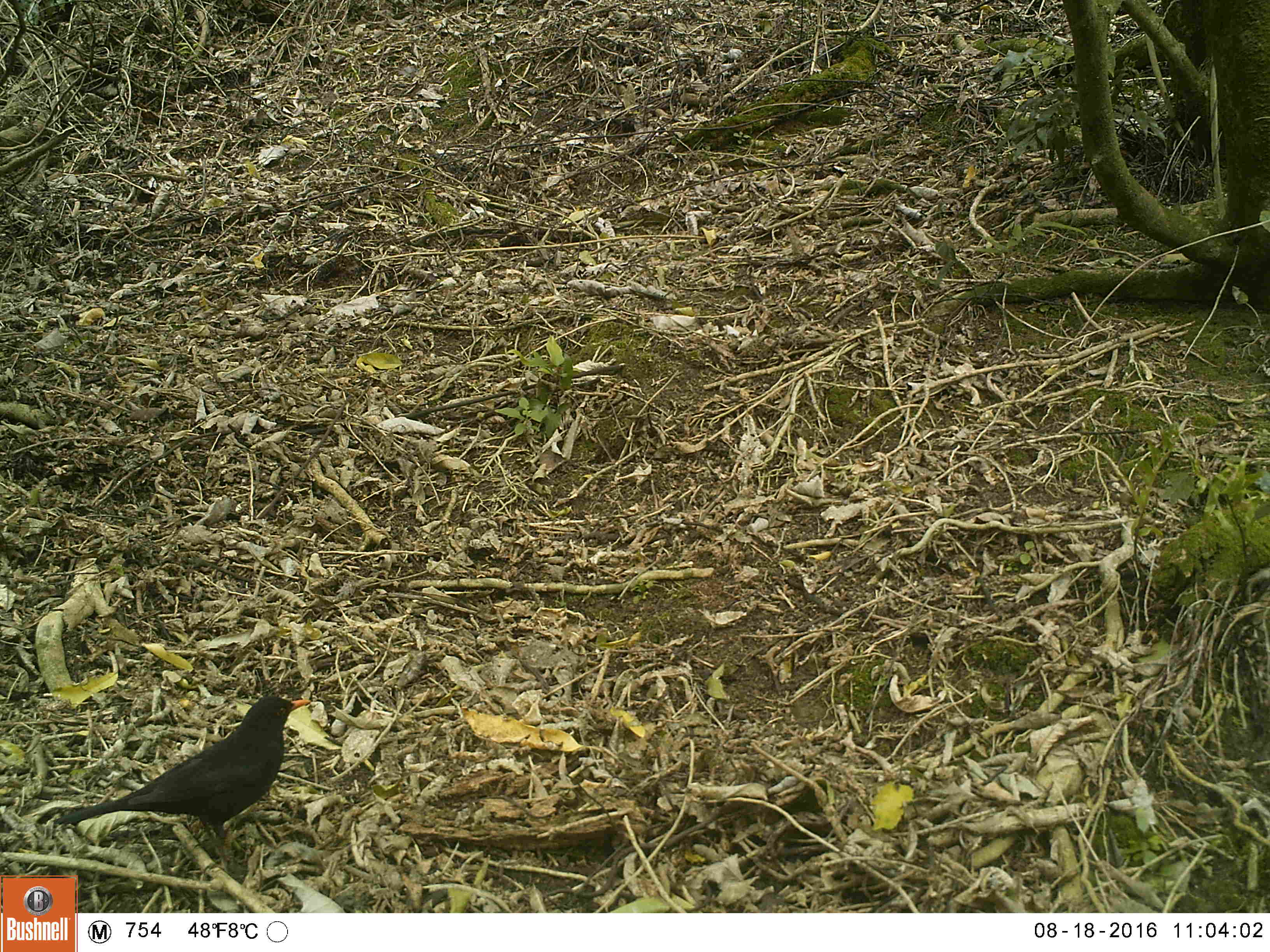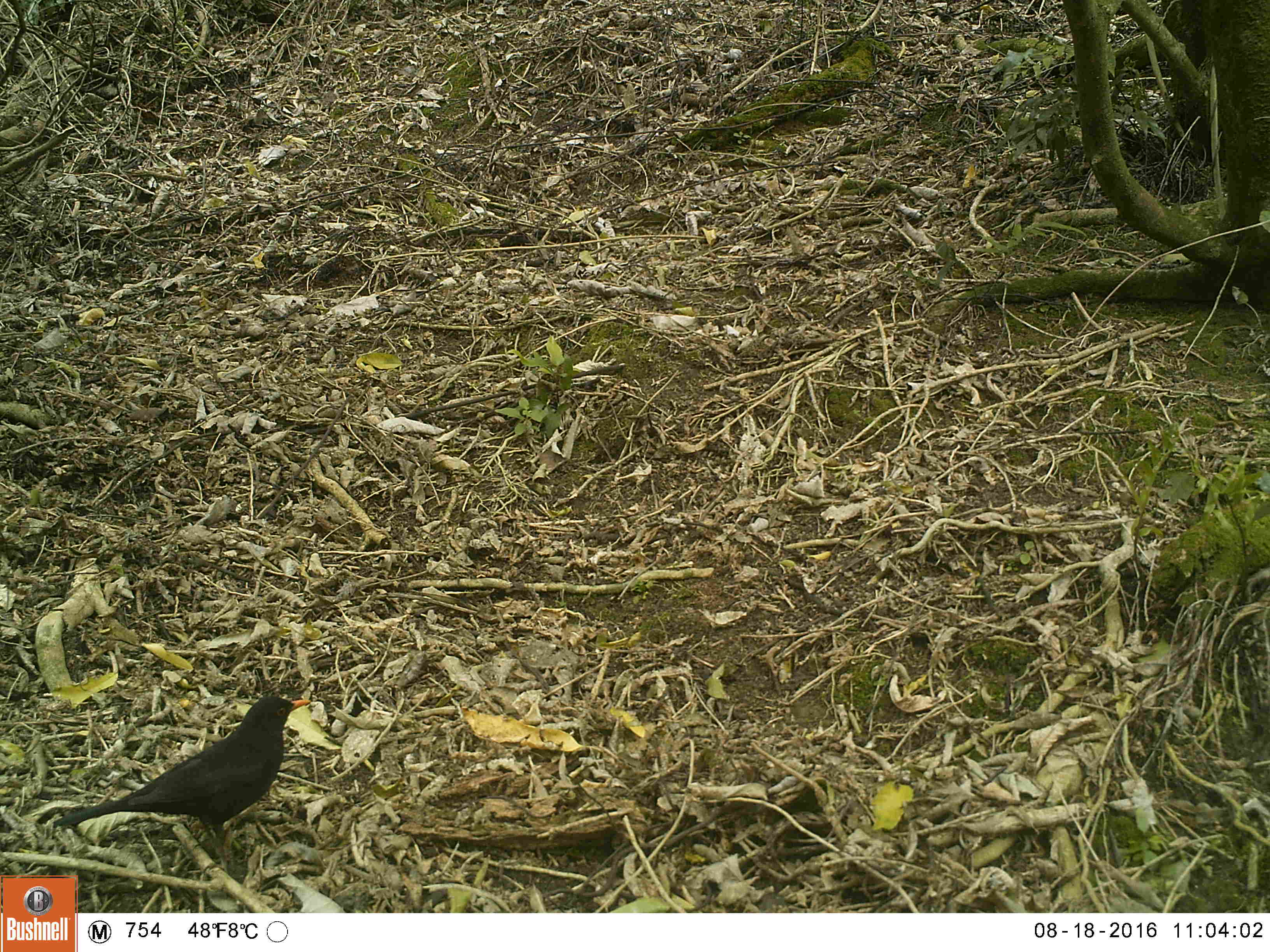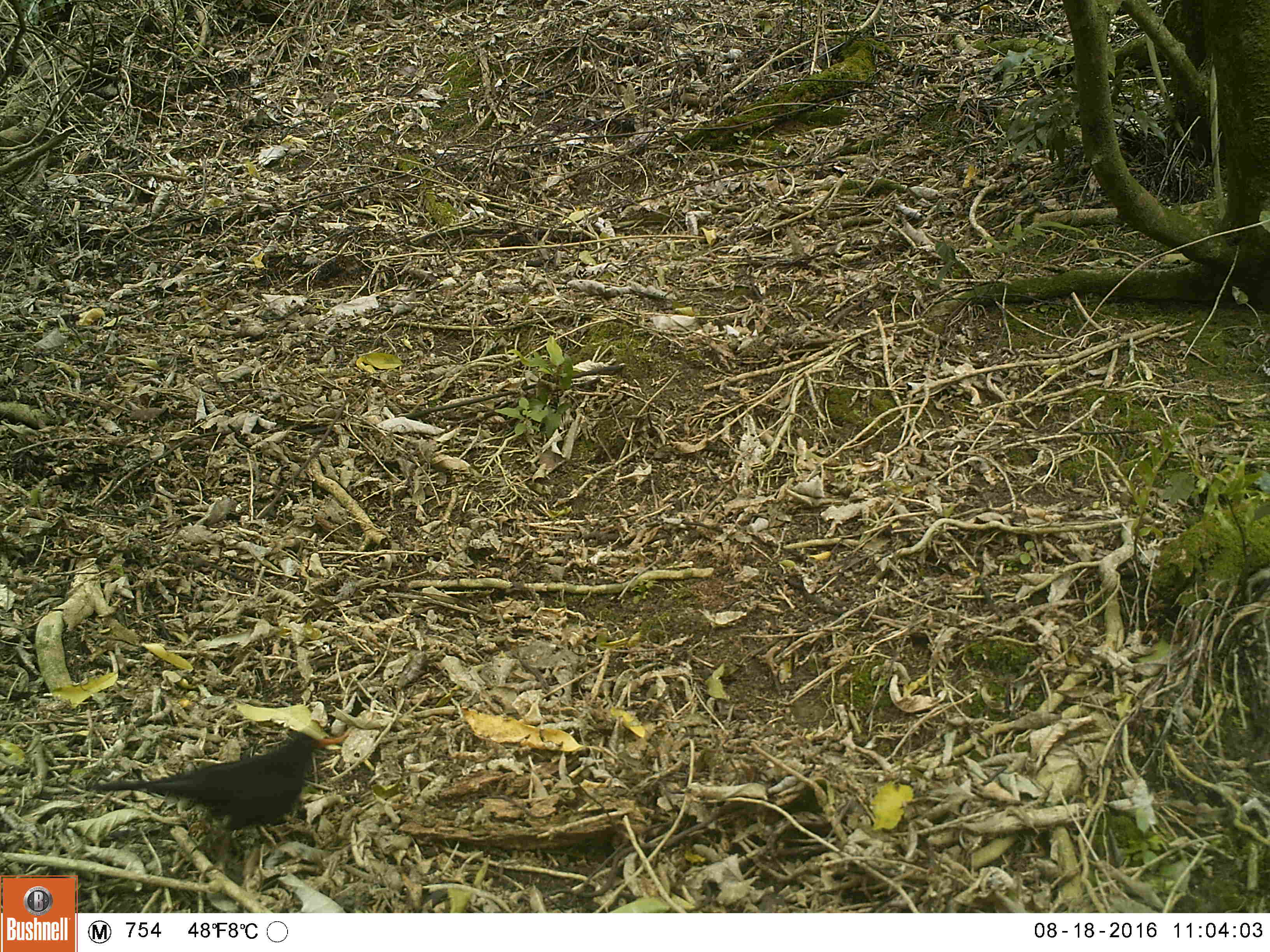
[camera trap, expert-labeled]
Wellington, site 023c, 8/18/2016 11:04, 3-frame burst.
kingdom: Animalia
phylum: Chordata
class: Aves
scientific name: Aves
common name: bird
Bird (Aves).